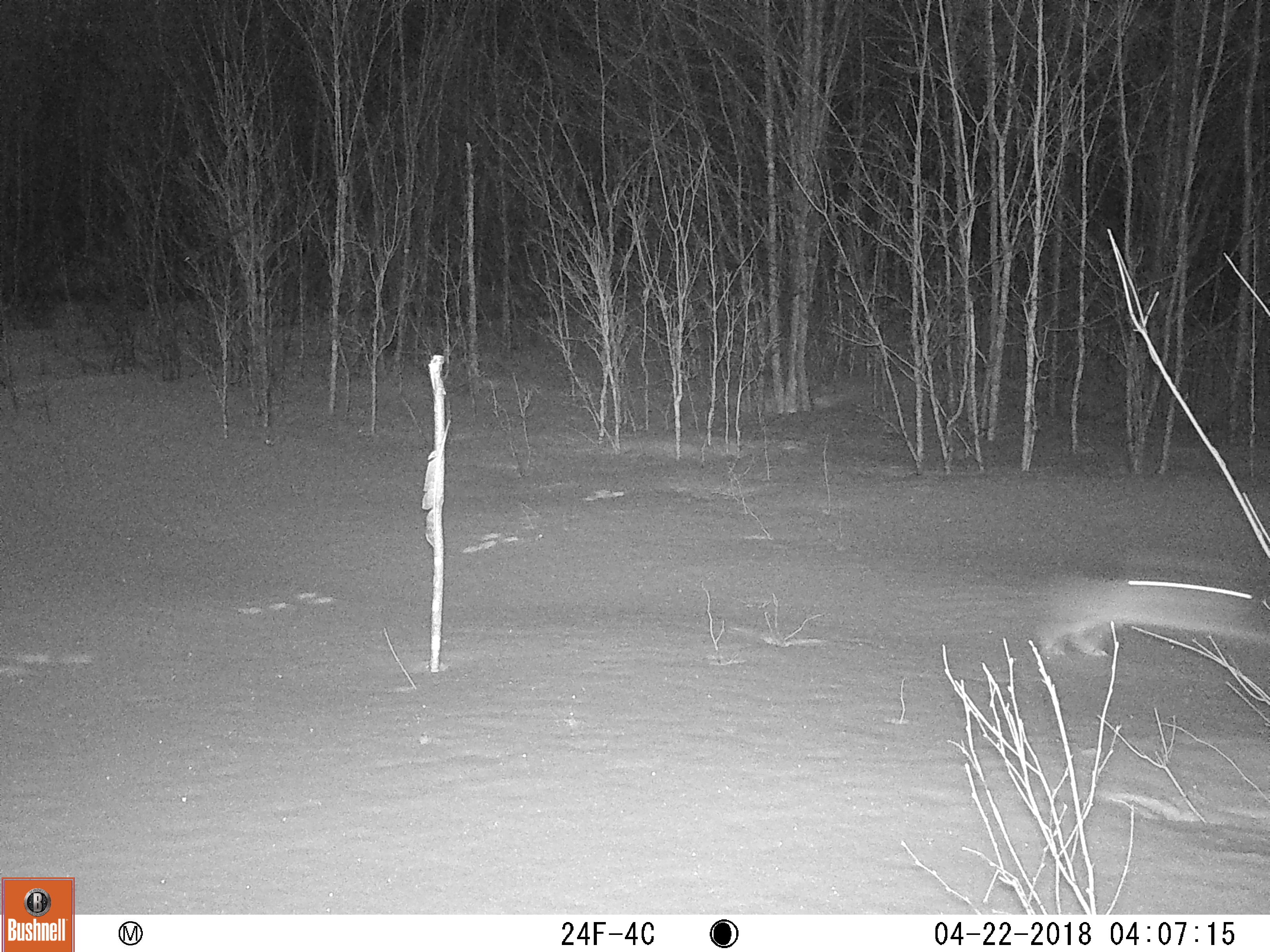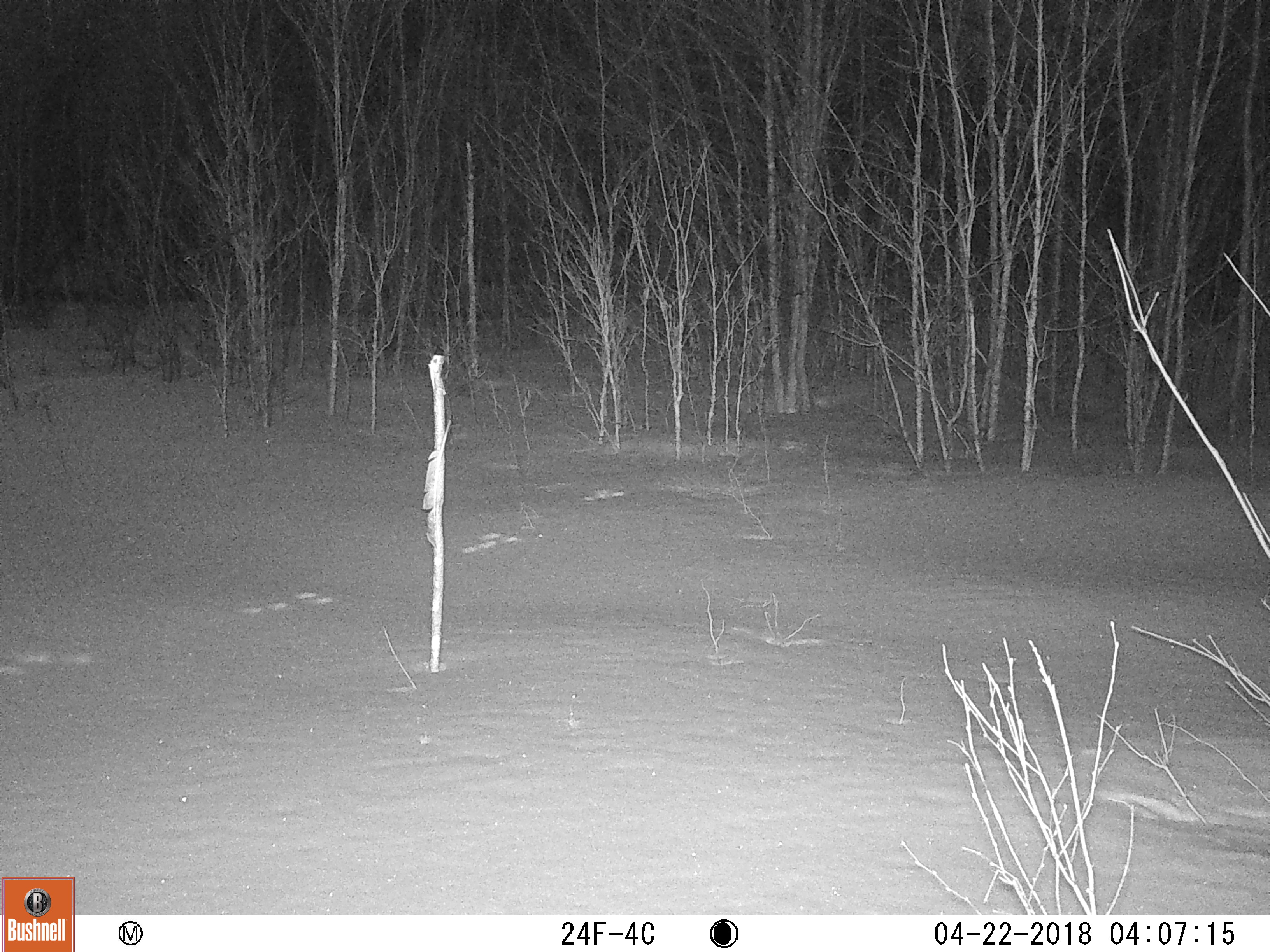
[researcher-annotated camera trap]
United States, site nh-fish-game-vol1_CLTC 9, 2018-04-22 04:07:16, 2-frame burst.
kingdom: Animalia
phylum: Chordata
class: Mammalia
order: Lagomorpha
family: Leporidae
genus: Lepus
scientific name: Lepus americanus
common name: snowshoe hare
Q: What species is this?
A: Snowshoe hare (Lepus americanus).